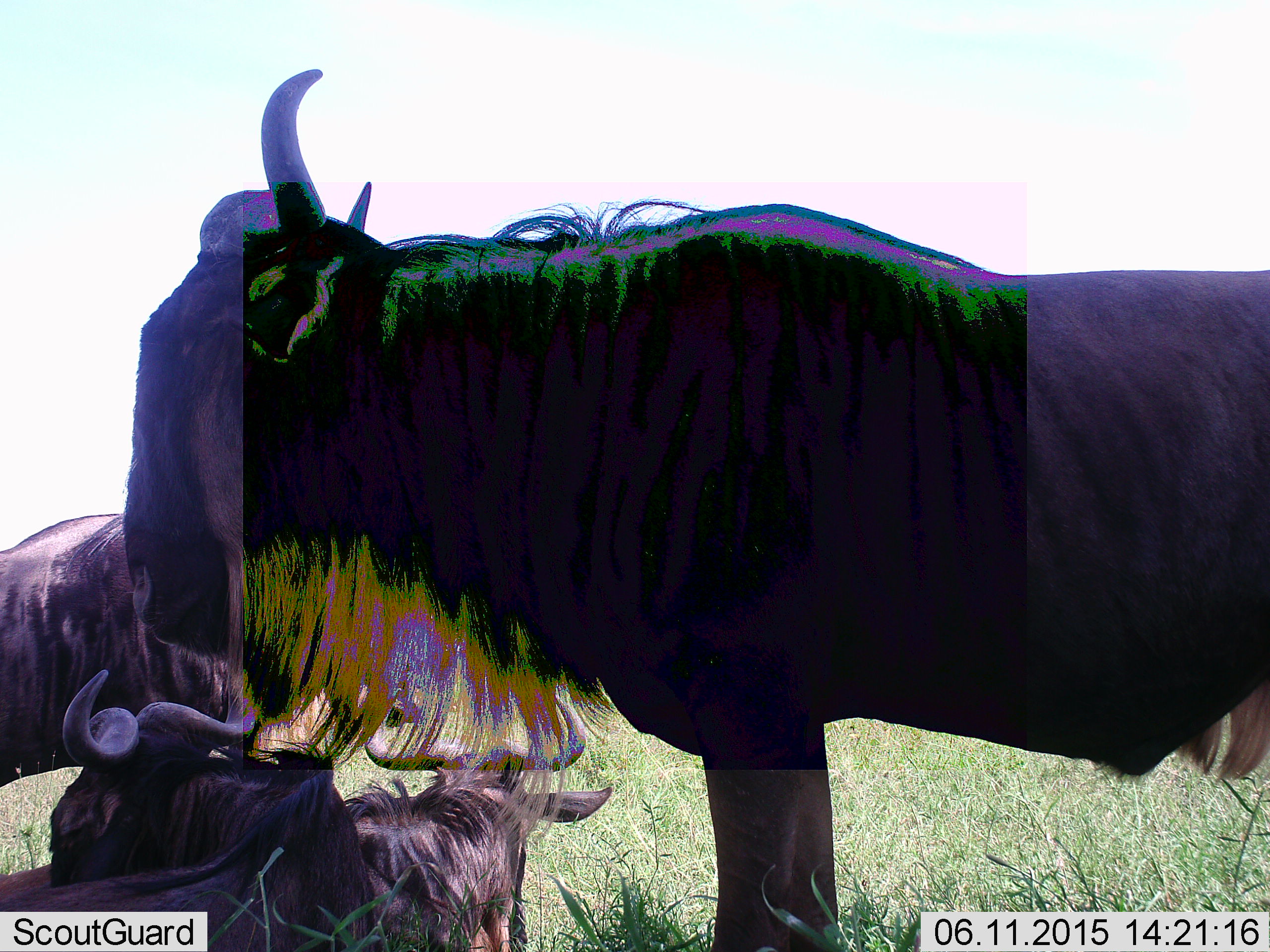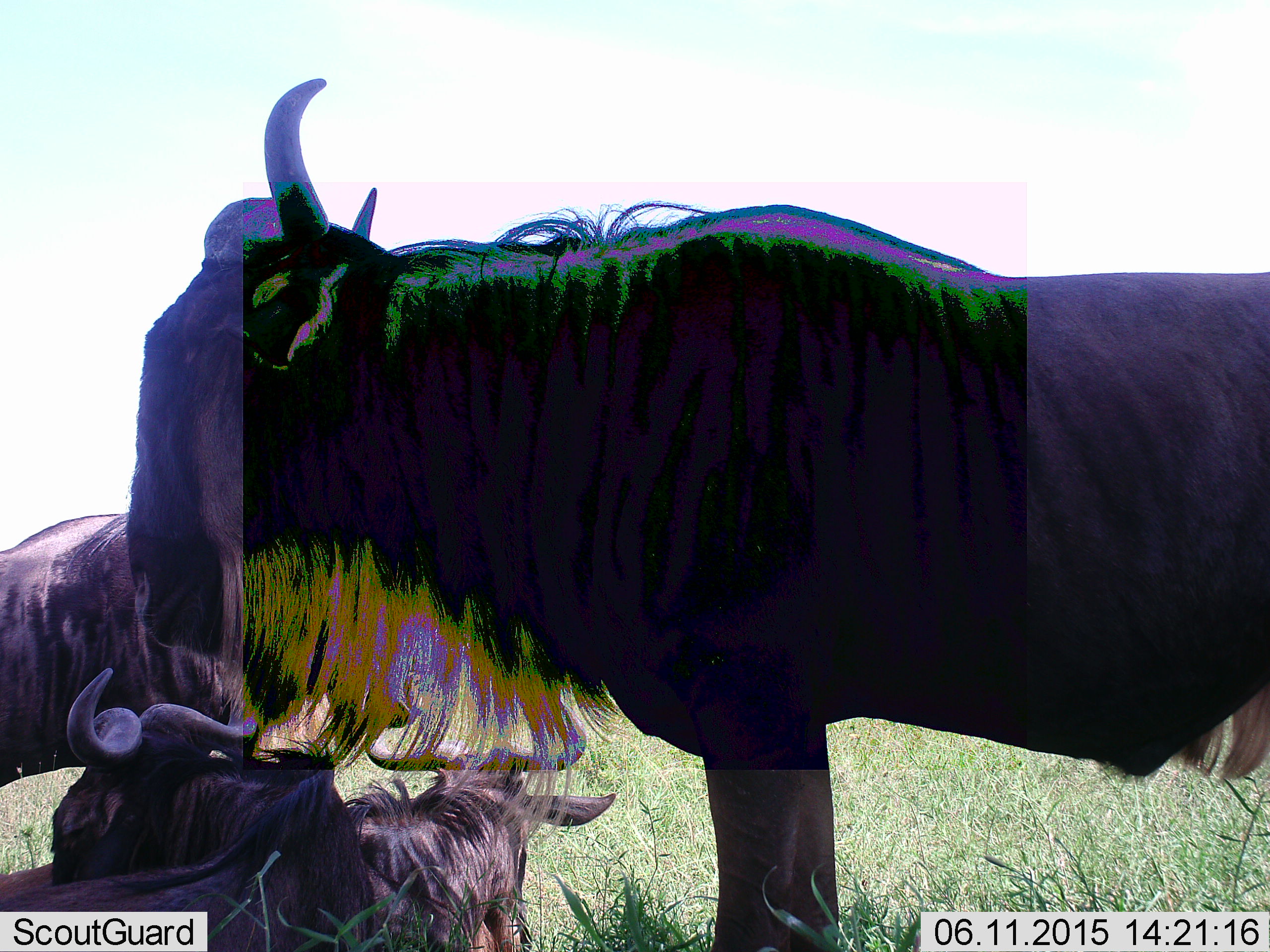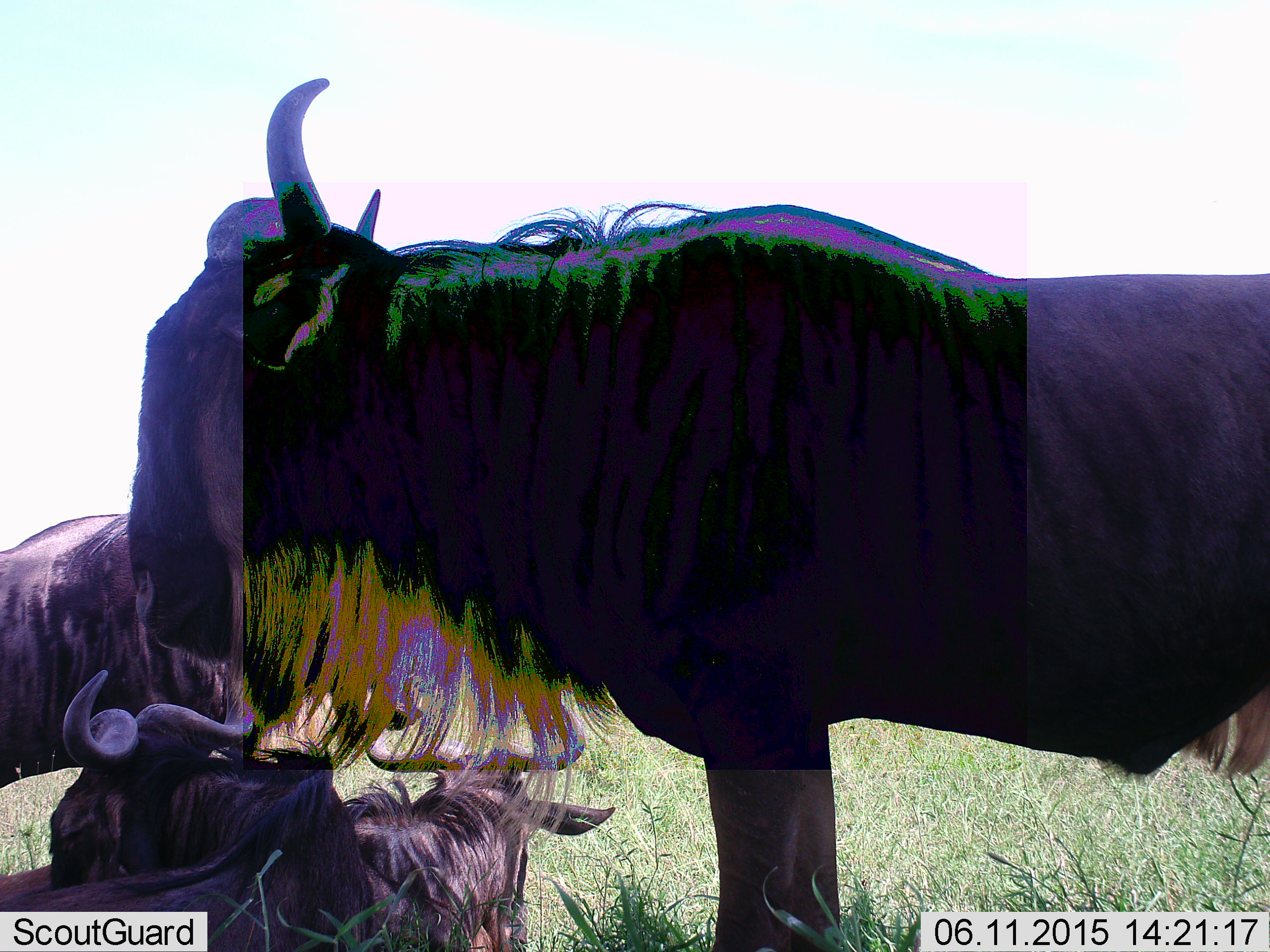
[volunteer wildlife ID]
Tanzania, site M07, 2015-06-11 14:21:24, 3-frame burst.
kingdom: Animalia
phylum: Chordata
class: Mammalia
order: Artiodactyla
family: Bovidae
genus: Connochaetes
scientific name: Connochaetes taurinus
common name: blue wildebeest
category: wildebeest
Wildebeest (blue wildebeest) (Connochaetes taurinus), count 4. Behavior (volunteer vote fractions): standing 70%, resting 80%, moving 0%, interacting 20%. Young present (vote fraction): 20%. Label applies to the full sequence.